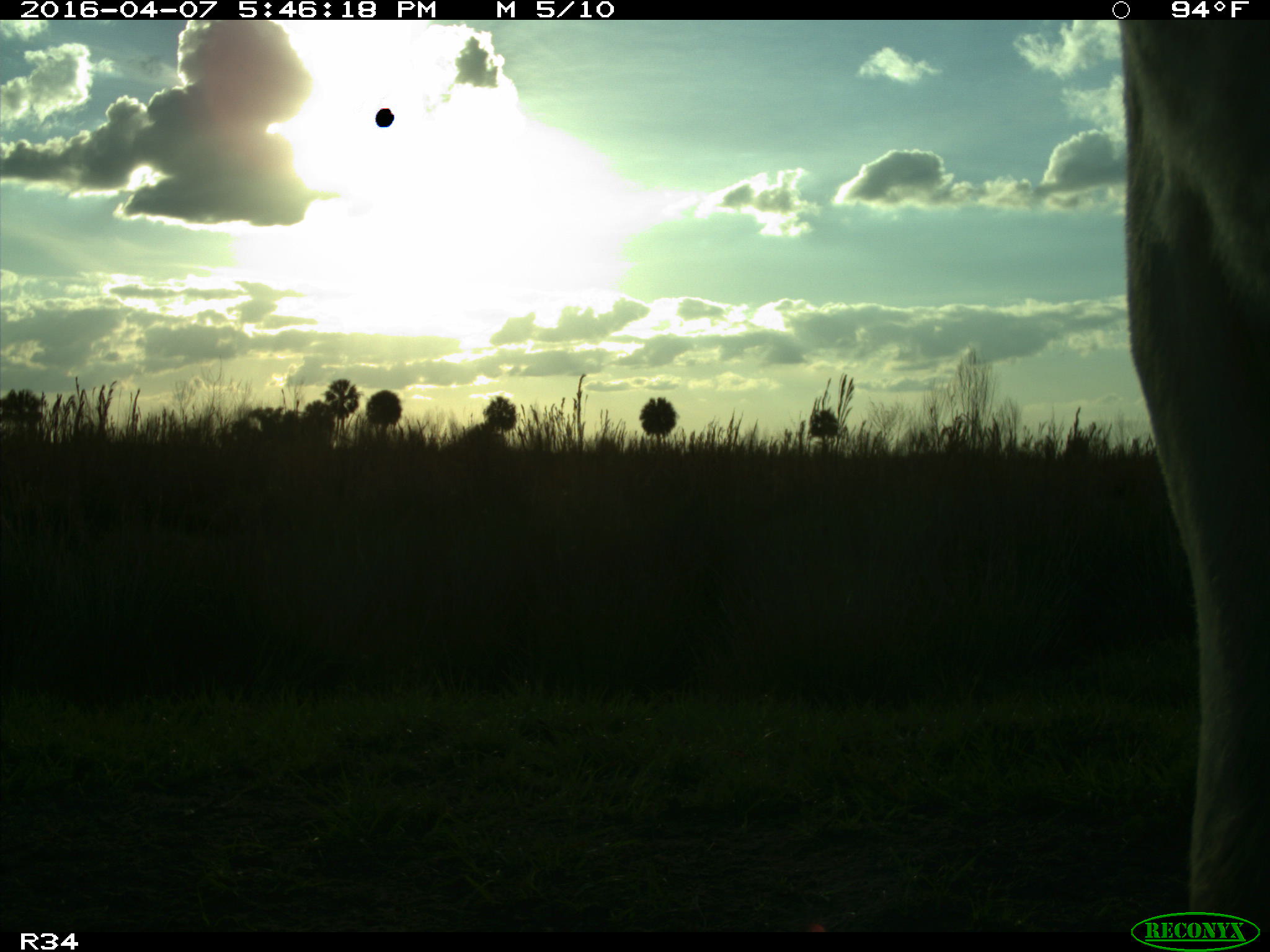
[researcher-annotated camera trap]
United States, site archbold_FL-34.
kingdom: Animalia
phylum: Chordata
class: Mammalia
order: Artiodactyla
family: Bovidae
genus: Bos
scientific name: Bos taurus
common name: domestic cow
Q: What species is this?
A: Bos taurus (domestic cow).